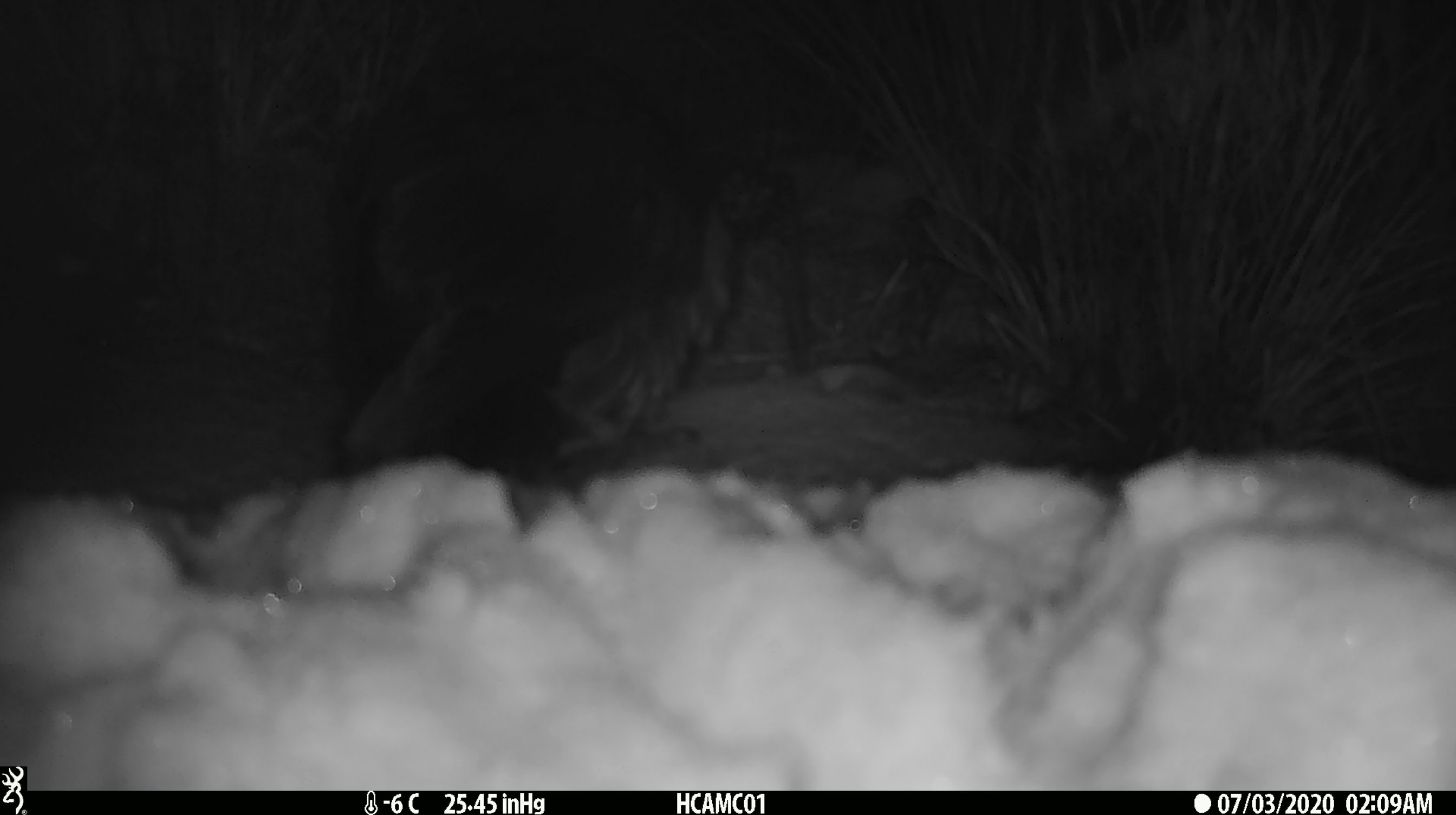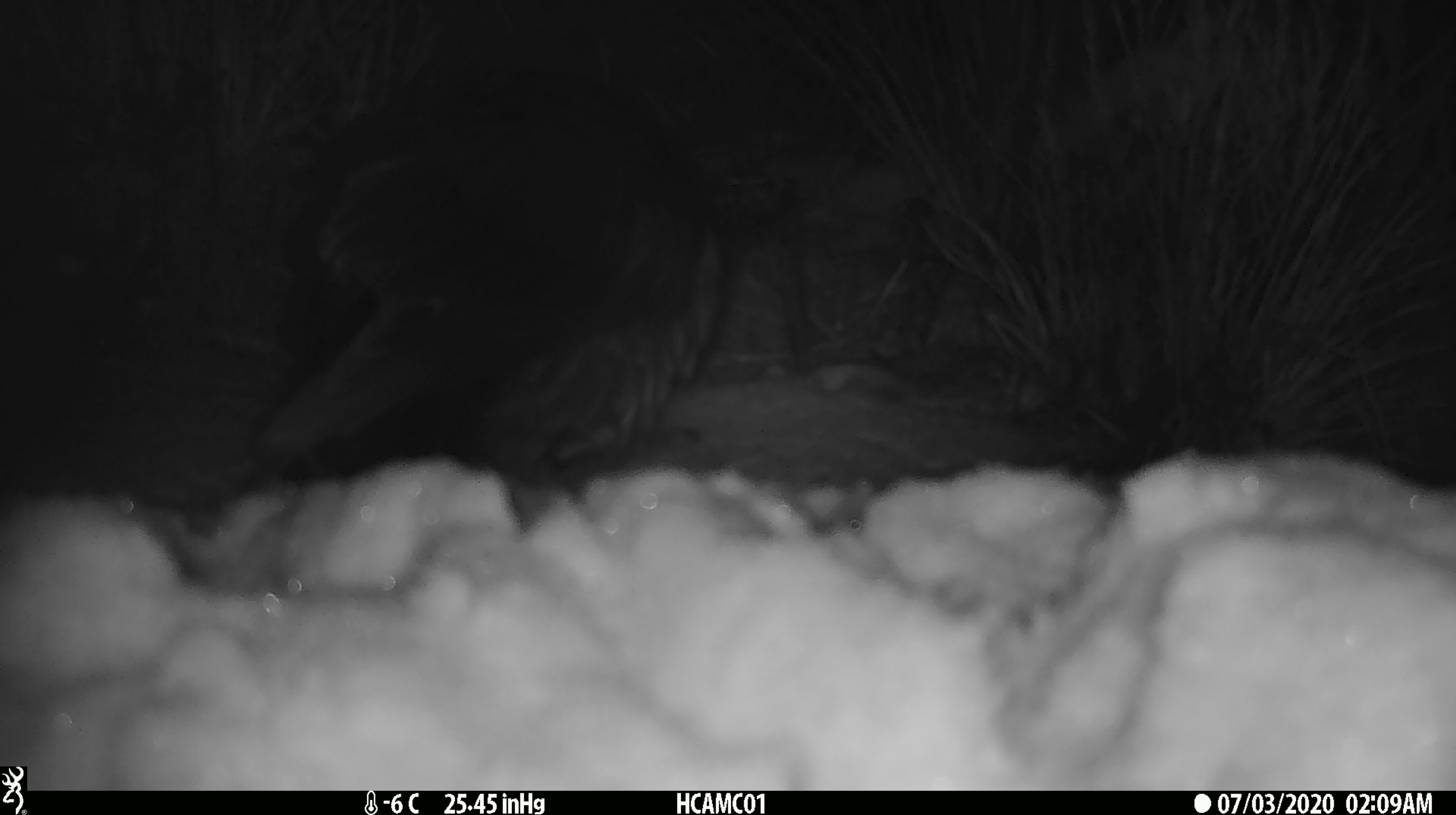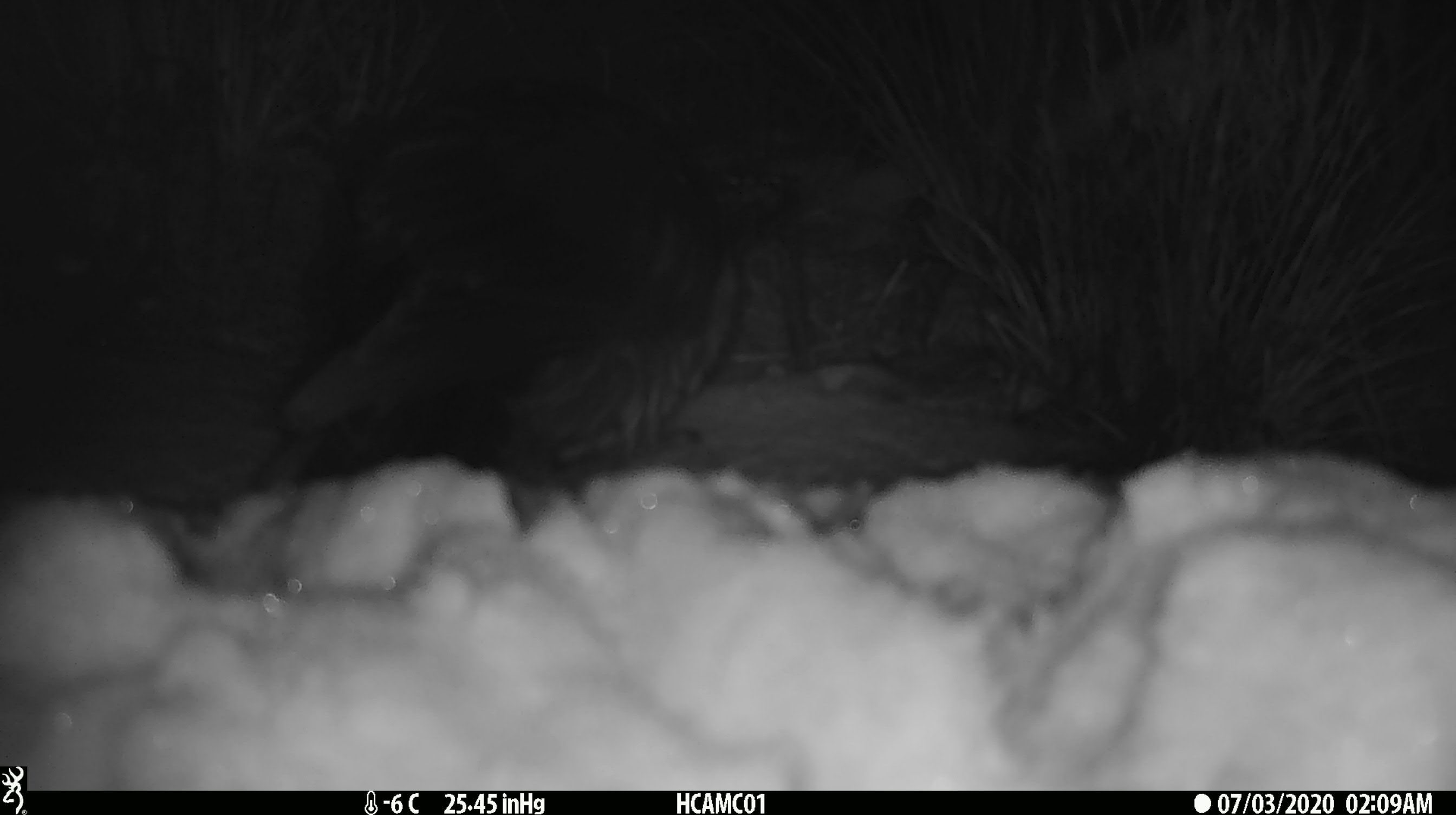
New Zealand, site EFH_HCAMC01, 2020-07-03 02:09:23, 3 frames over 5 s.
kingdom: Animalia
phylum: Chordata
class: Aves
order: Psittaciformes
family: Strigopidae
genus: Nestor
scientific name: Nestor notabilis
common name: kea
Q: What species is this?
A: Kea (Nestor notabilis).